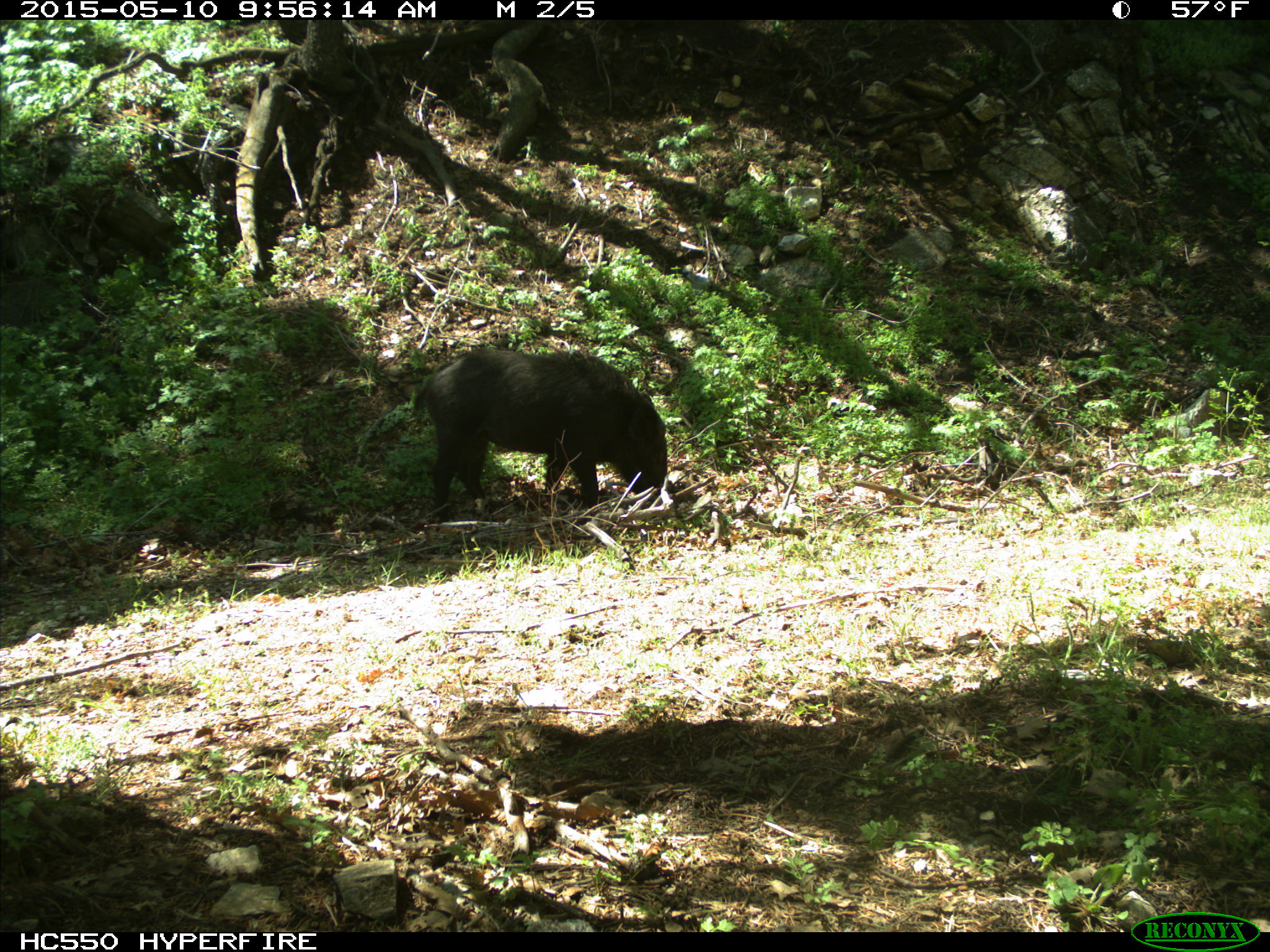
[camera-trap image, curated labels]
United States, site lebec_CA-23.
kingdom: Animalia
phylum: Chordata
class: Mammalia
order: Artiodactyla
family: Suidae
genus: Sus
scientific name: Sus scrofa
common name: wild boar